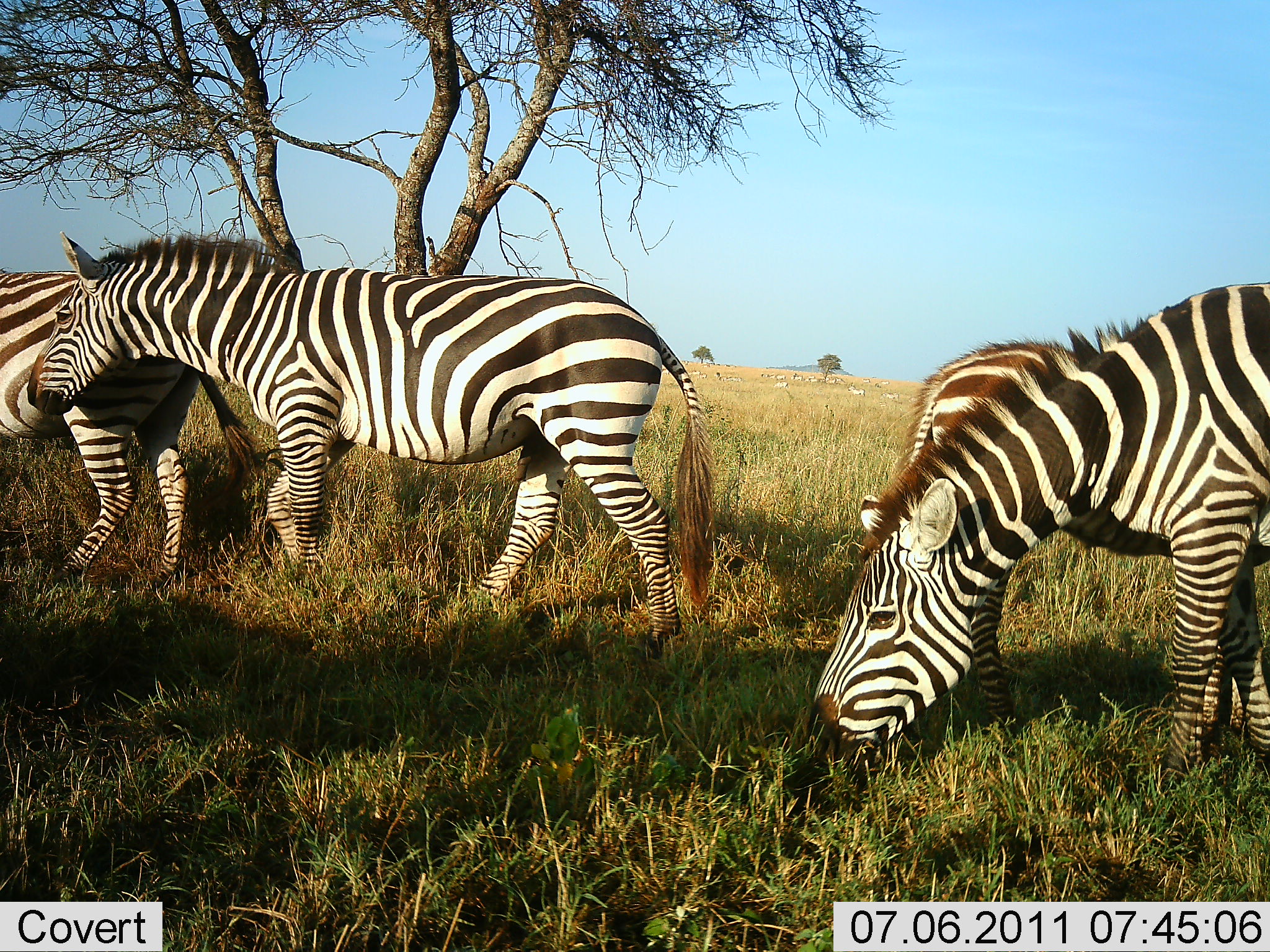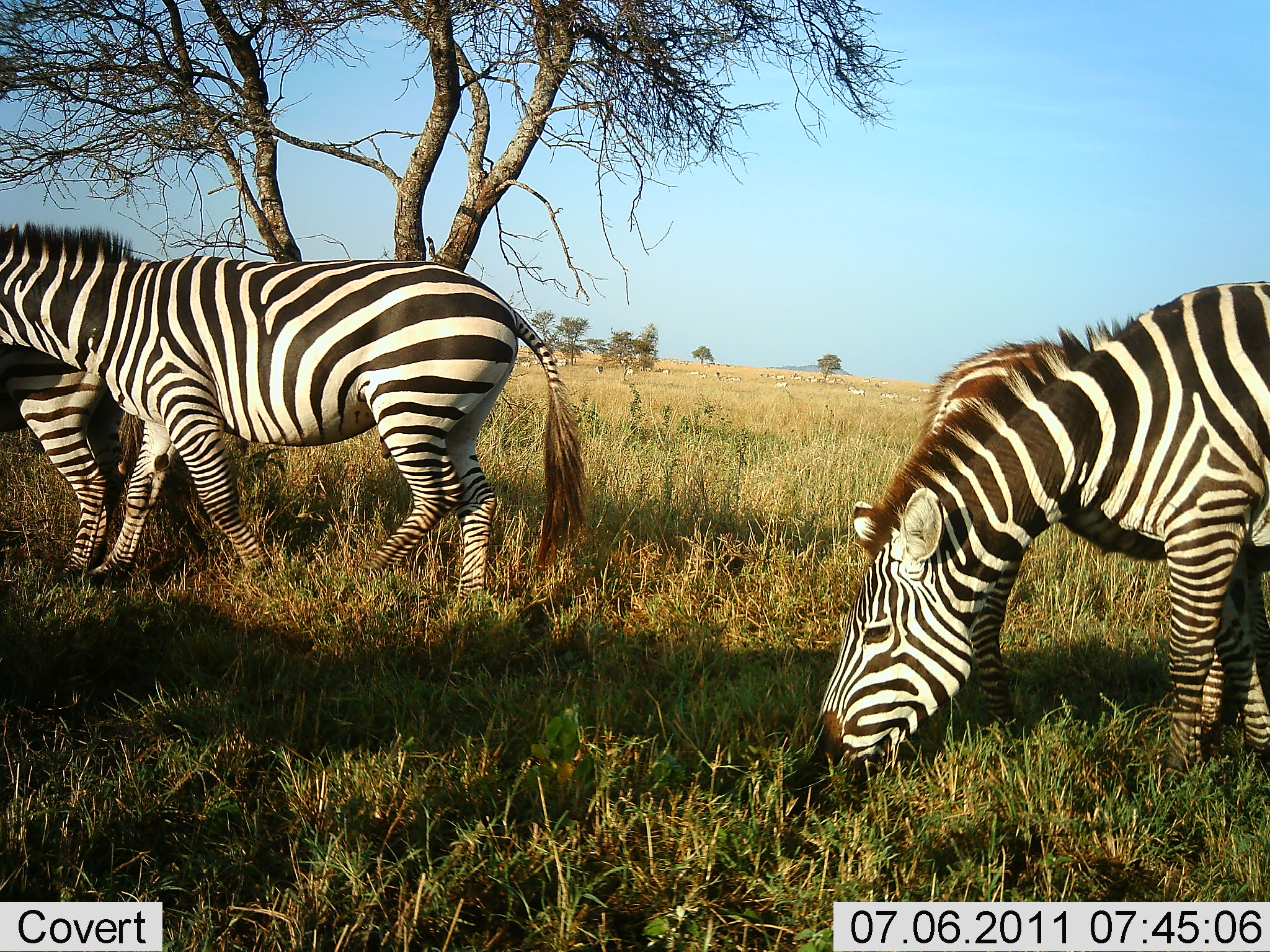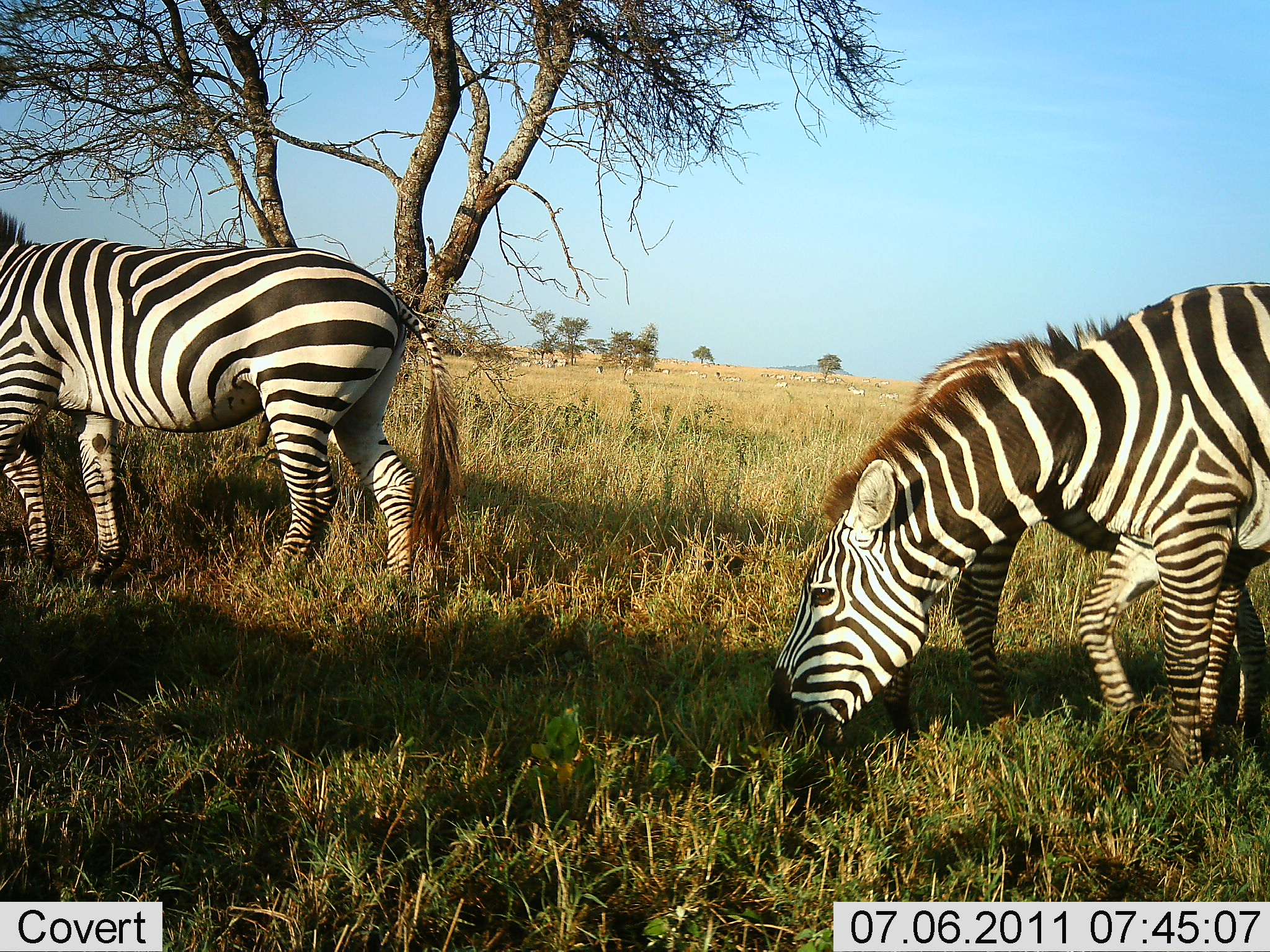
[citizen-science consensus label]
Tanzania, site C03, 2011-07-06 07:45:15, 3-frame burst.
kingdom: Animalia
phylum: Chordata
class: Mammalia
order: Perissodactyla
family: Equidae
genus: Equus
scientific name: Equus quagga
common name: plains zebra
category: zebra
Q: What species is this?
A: Zebra (plains zebra) (Equus quagga).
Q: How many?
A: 4.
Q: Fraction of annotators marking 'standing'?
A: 20%.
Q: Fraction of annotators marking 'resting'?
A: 0%.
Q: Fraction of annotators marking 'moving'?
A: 60%.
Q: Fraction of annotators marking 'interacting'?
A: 0%.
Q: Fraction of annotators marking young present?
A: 0%.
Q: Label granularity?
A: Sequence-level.